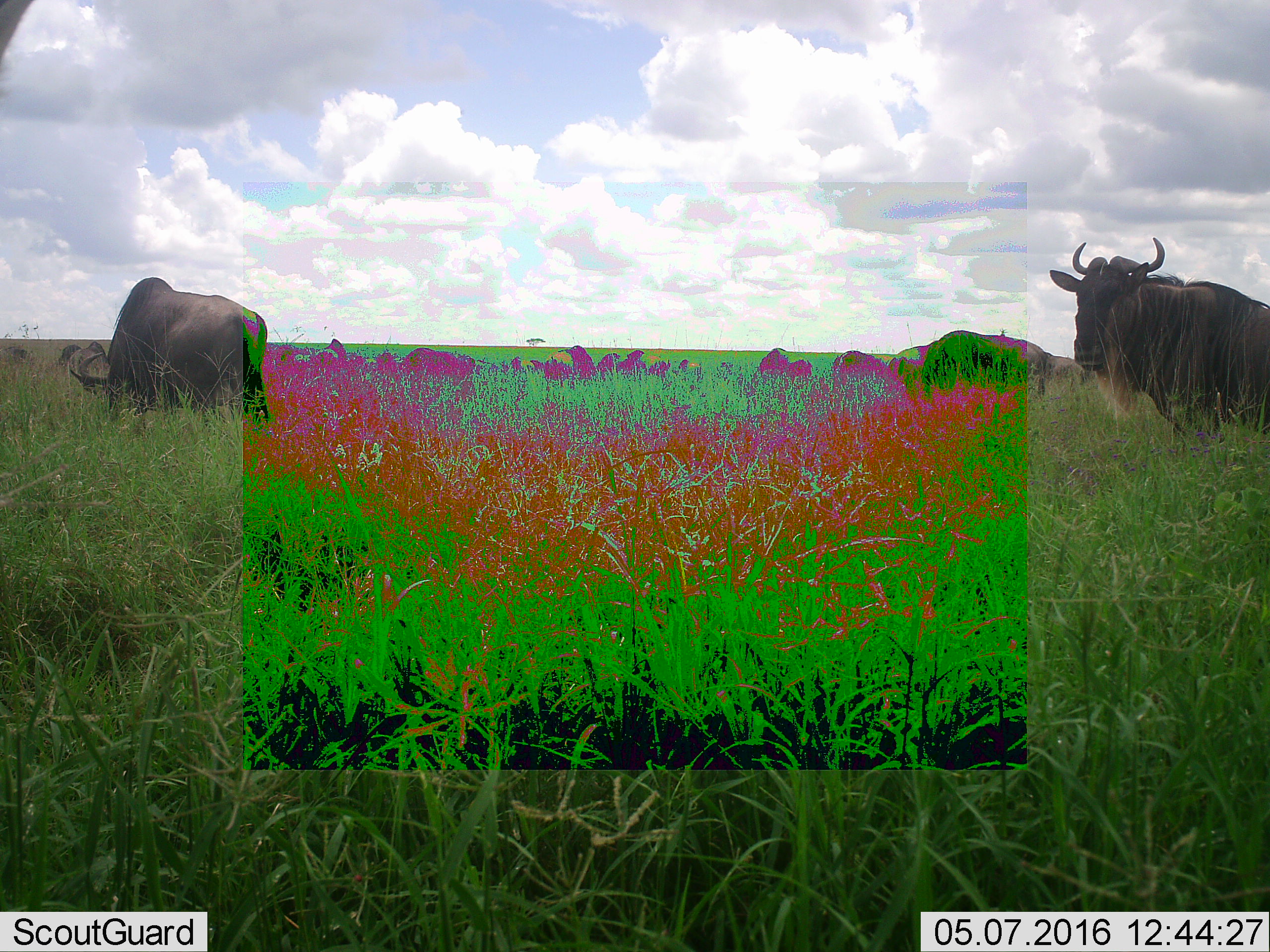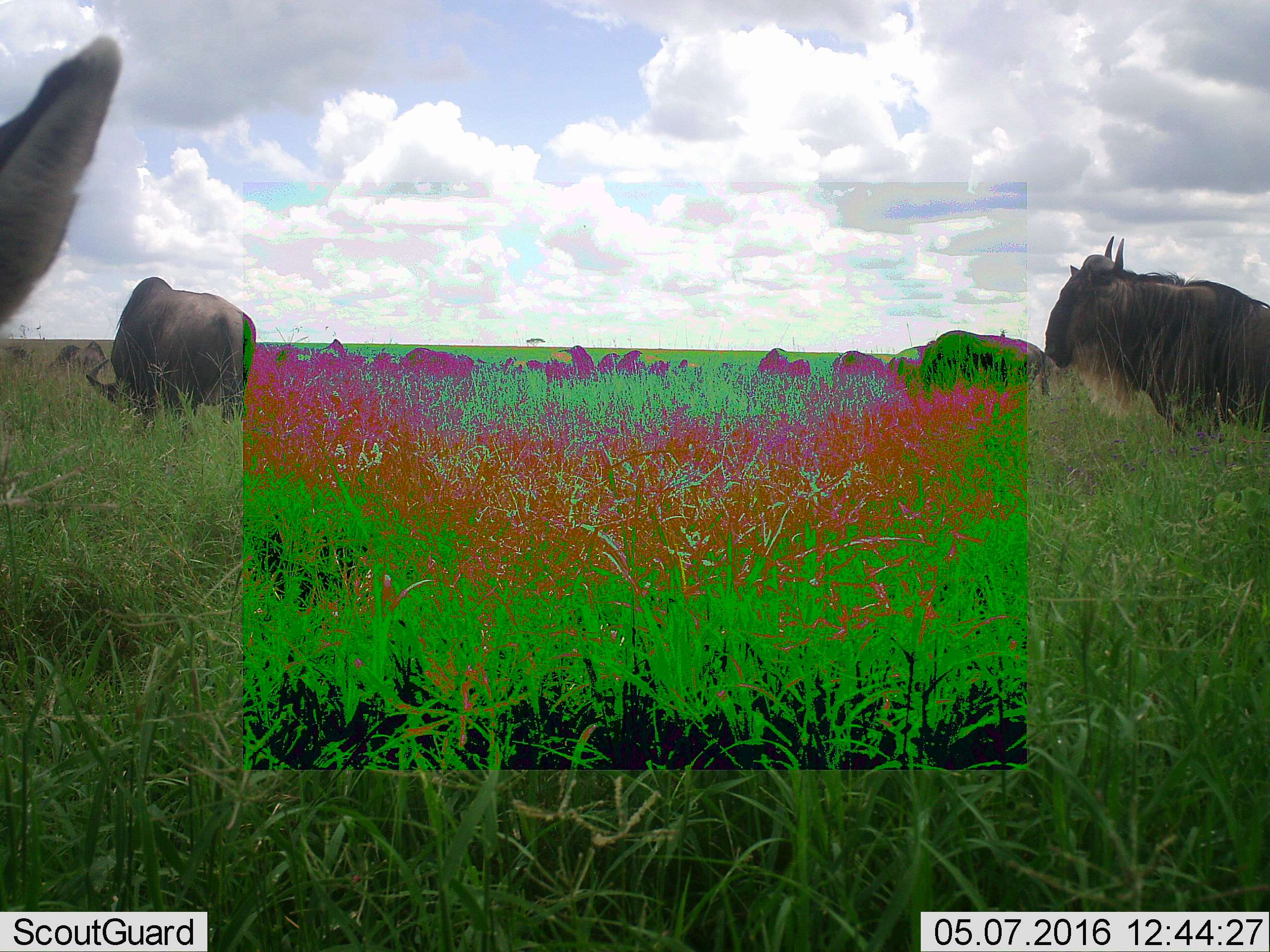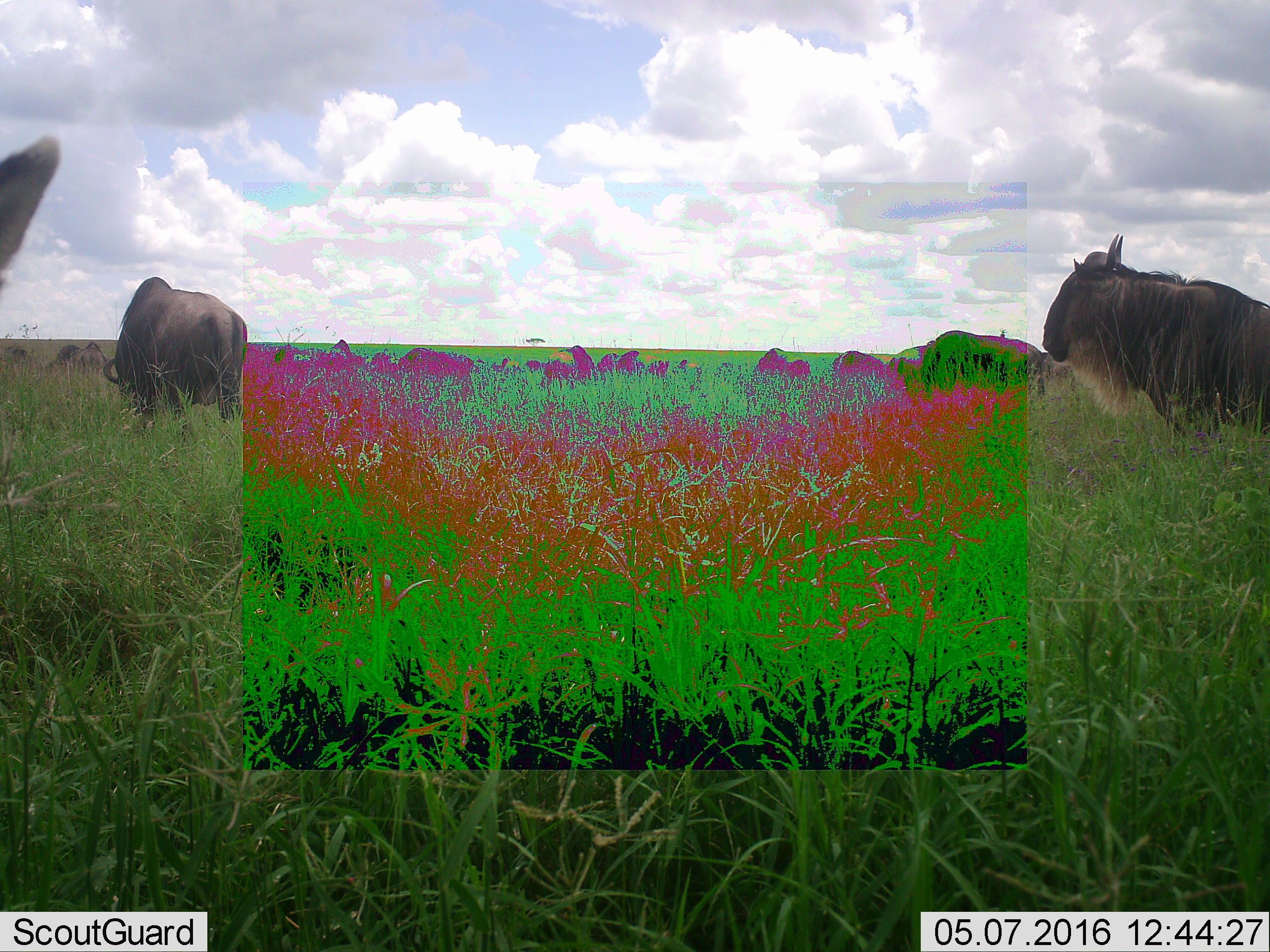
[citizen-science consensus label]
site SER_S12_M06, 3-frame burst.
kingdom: Animalia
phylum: Chordata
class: Mammalia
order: Artiodactyla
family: Bovidae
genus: Connochaetes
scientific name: Connochaetes taurinus taurinus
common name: blue wildebeest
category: wildebeestblue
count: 11-50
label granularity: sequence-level